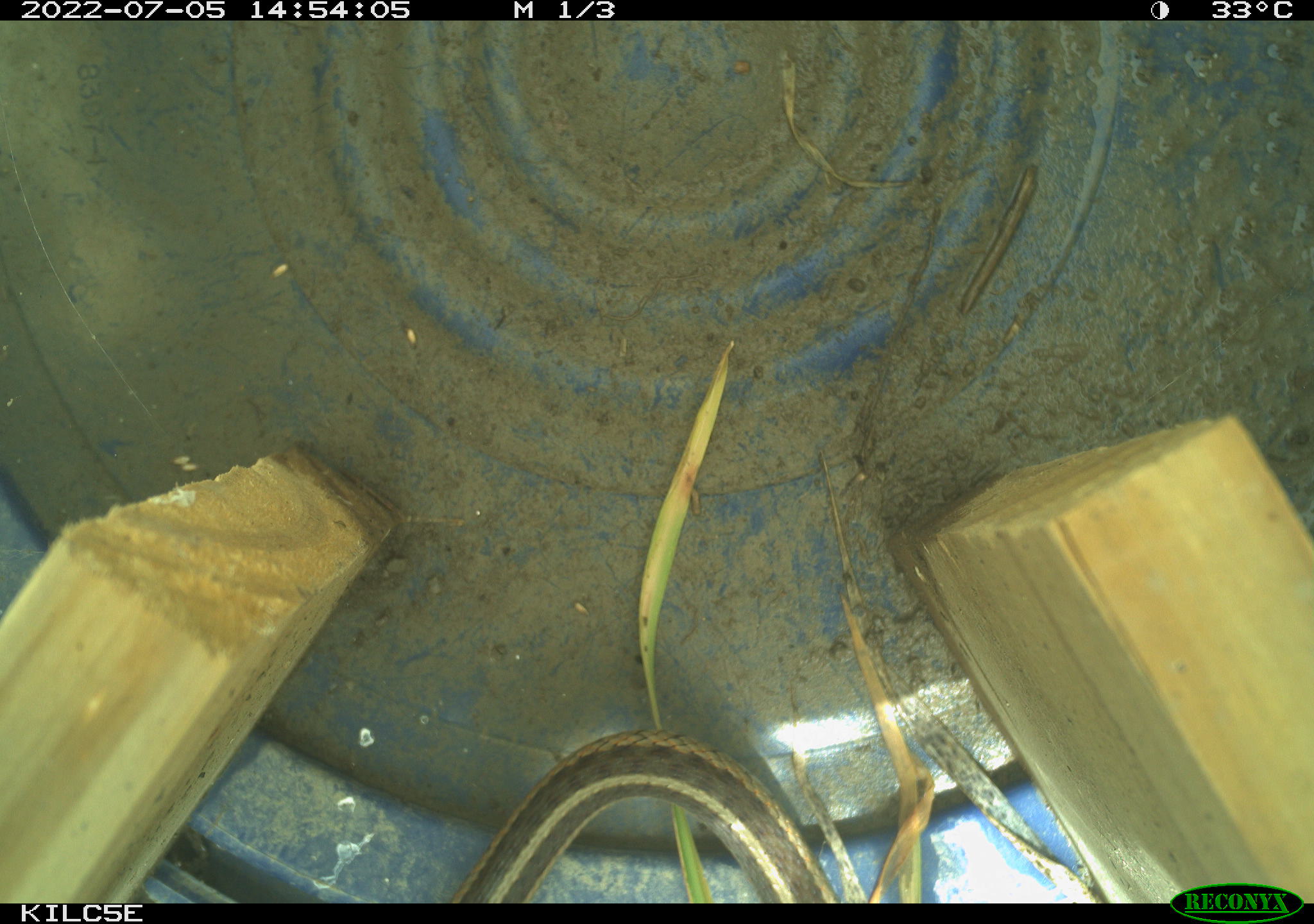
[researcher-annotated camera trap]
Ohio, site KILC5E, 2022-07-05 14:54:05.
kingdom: Animalia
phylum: Chordata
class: Reptilia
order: Squamata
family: Colubridae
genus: Thamnophis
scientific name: Thamnophis sirtalis sirtalis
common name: eastern gartersnake